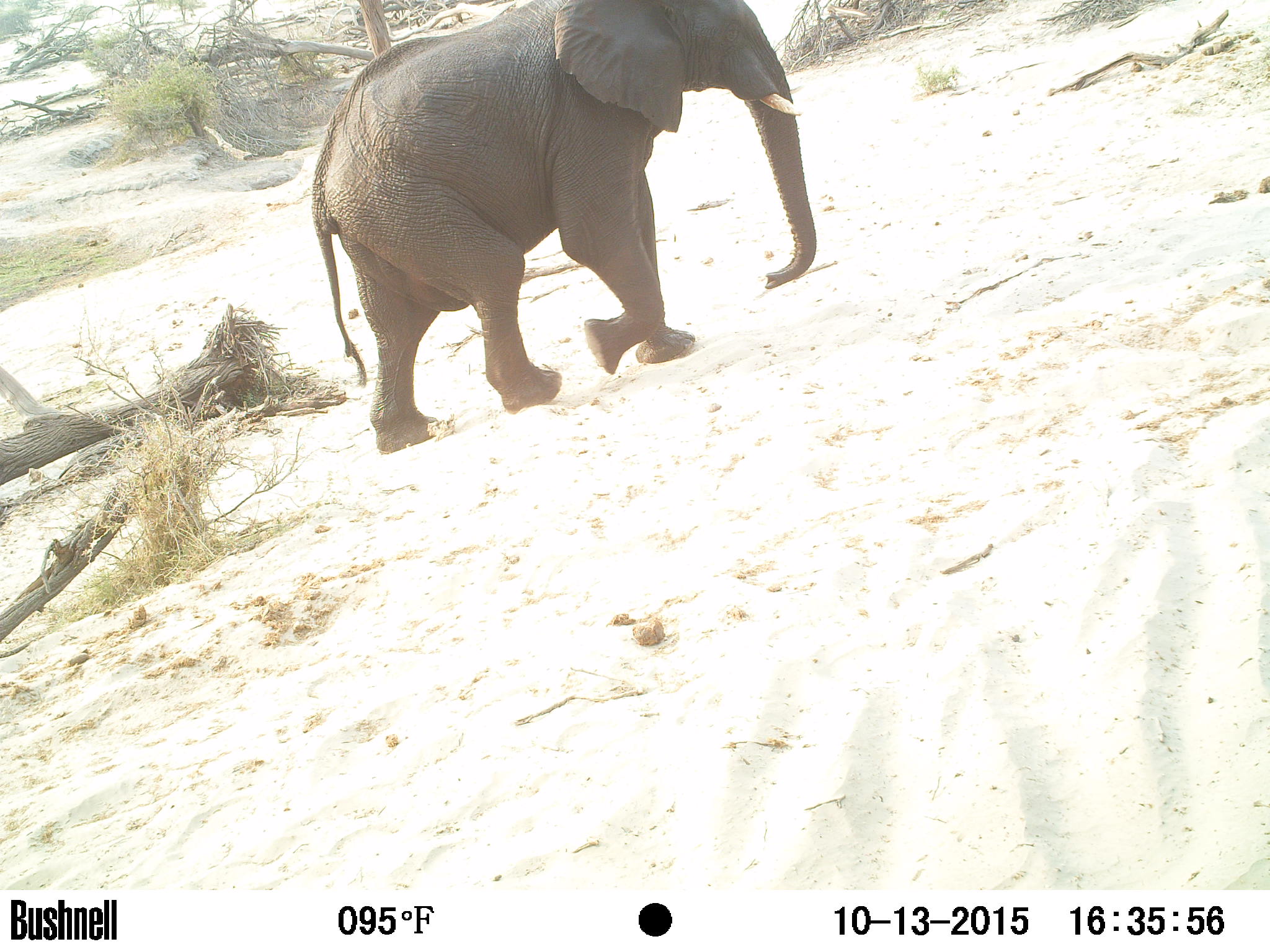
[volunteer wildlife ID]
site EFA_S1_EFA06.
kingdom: Animalia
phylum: Chordata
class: Mammalia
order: Proboscidea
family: Elephantidae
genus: Loxodonta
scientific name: Loxodonta africana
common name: african bush elephant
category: elephant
Elephant (african bush elephant) (Loxodonta africana), count 1. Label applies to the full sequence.